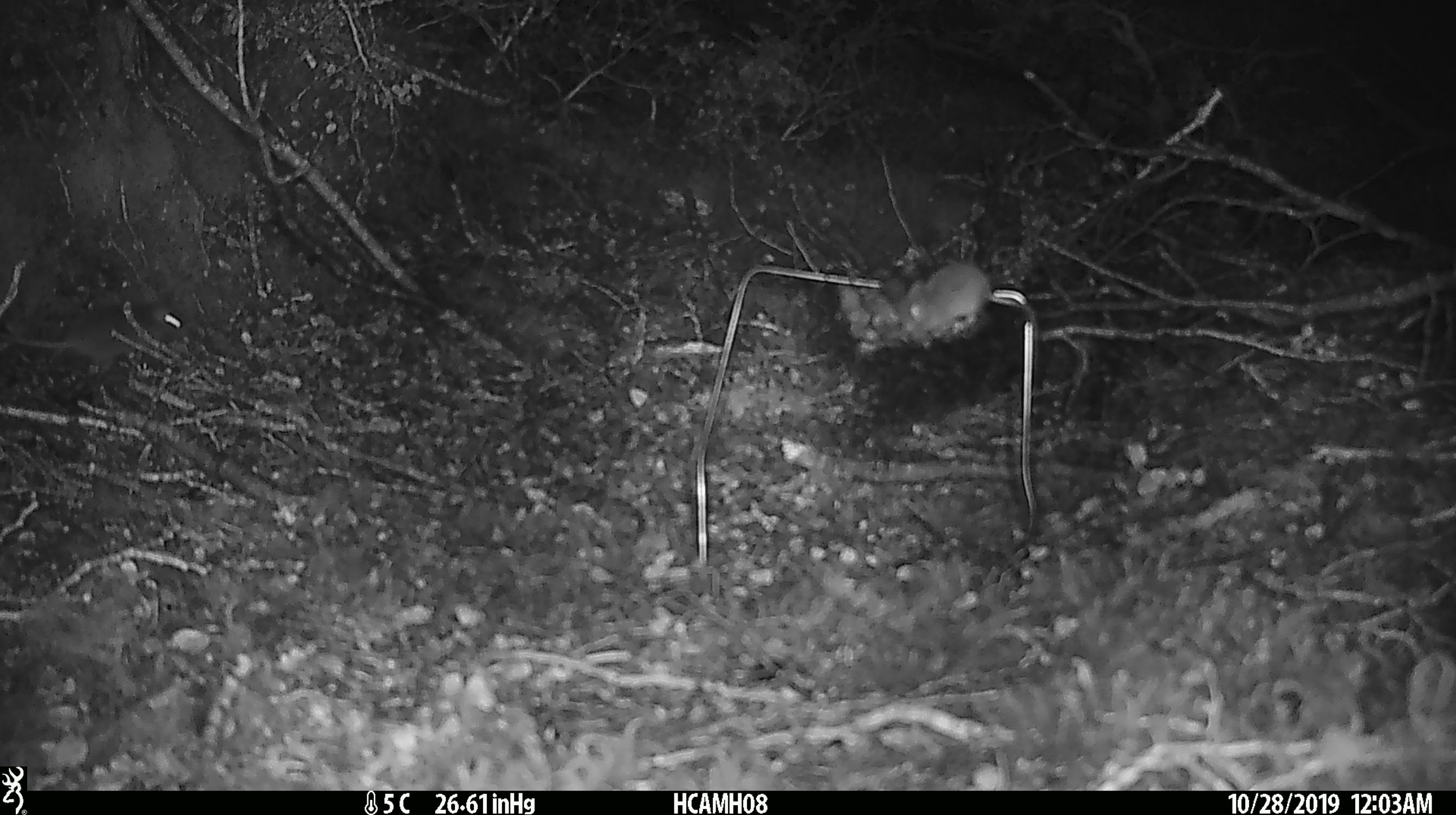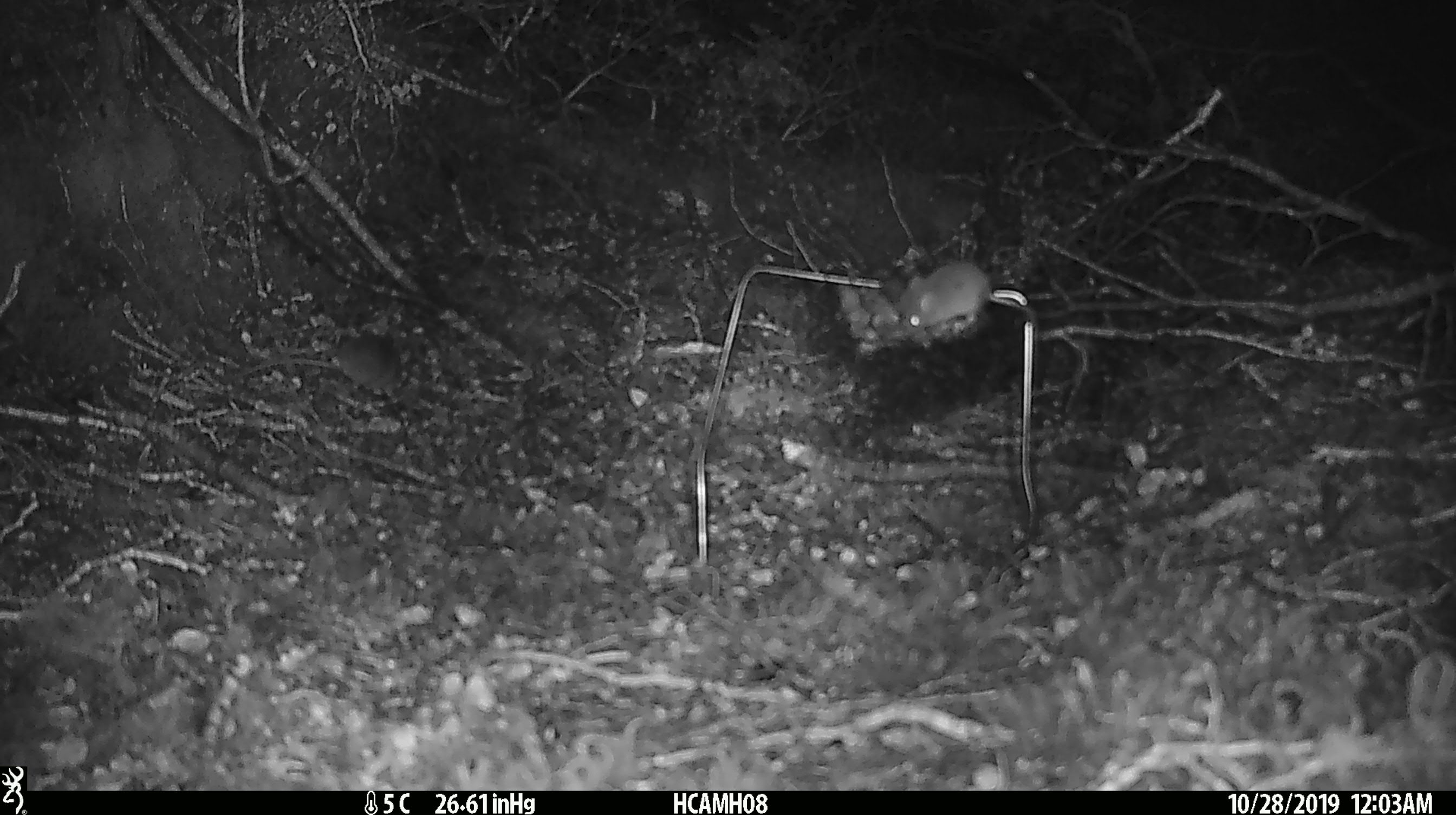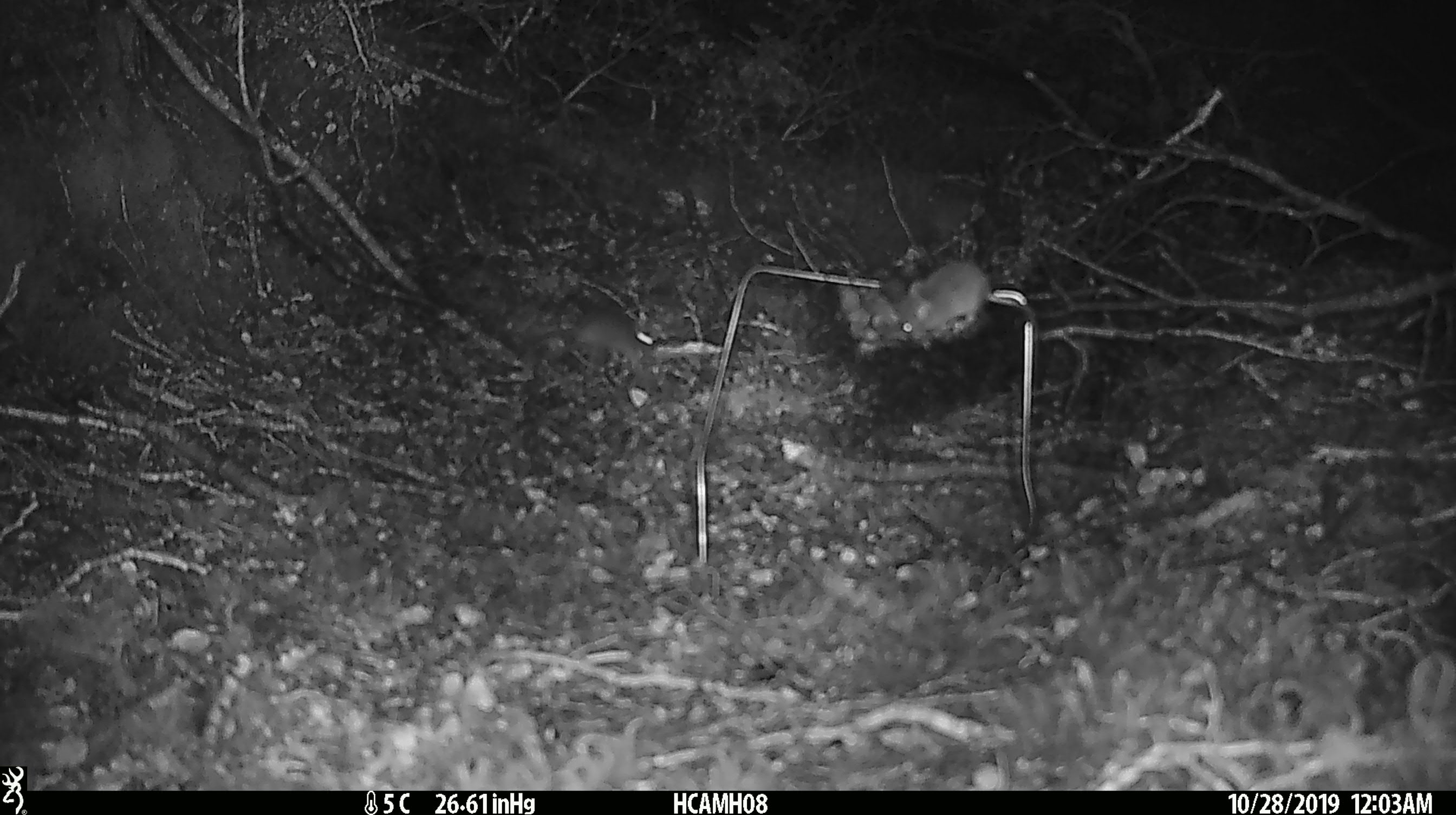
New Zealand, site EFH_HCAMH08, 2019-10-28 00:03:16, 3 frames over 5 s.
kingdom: Animalia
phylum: Chordata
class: Mammalia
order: Rodentia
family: Muridae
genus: Mus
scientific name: Mus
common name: mouse